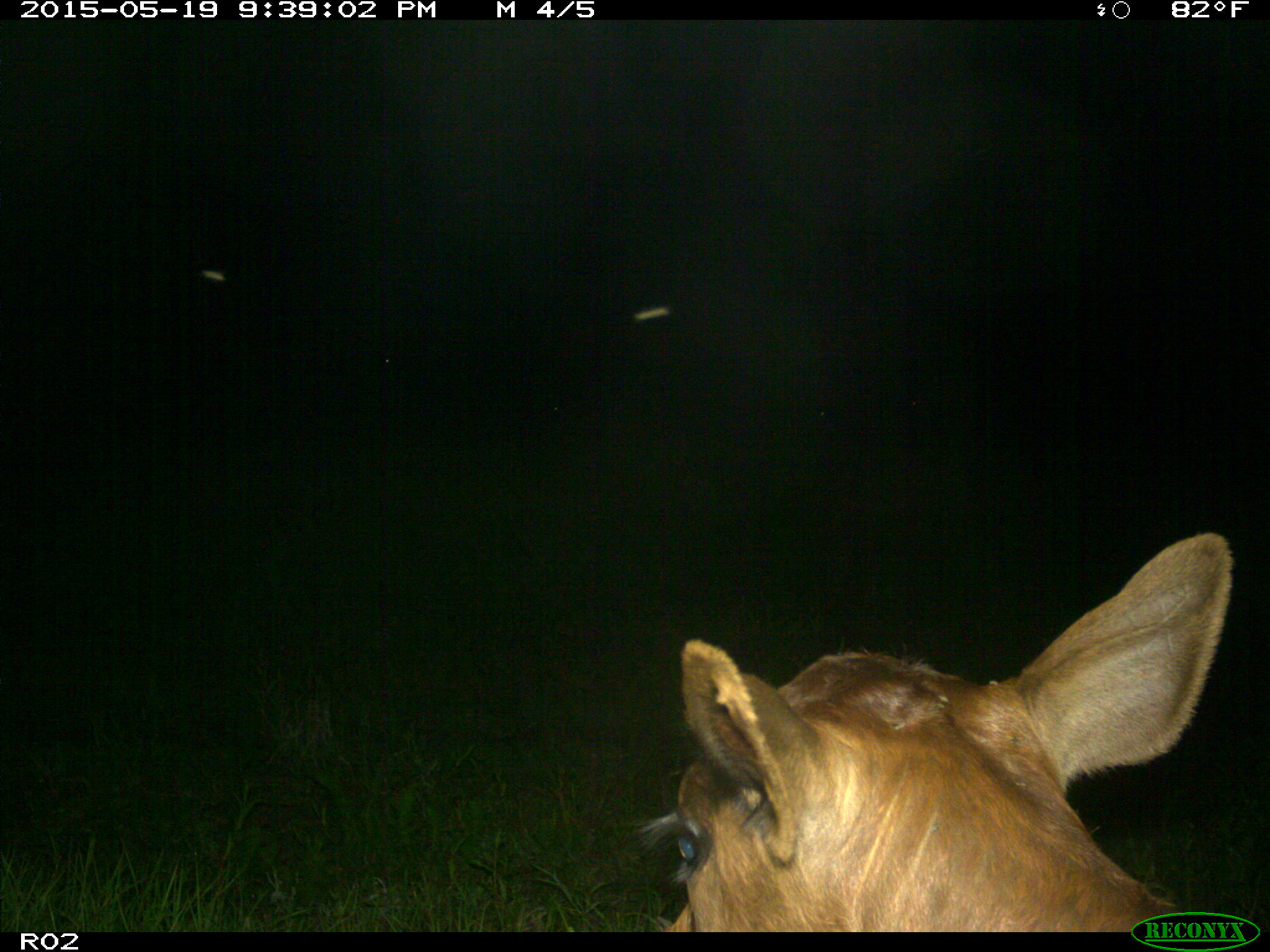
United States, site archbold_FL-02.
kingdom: Animalia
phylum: Chordata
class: Mammalia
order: Artiodactyla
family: Bovidae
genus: Bos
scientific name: Bos taurus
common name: domestic cow